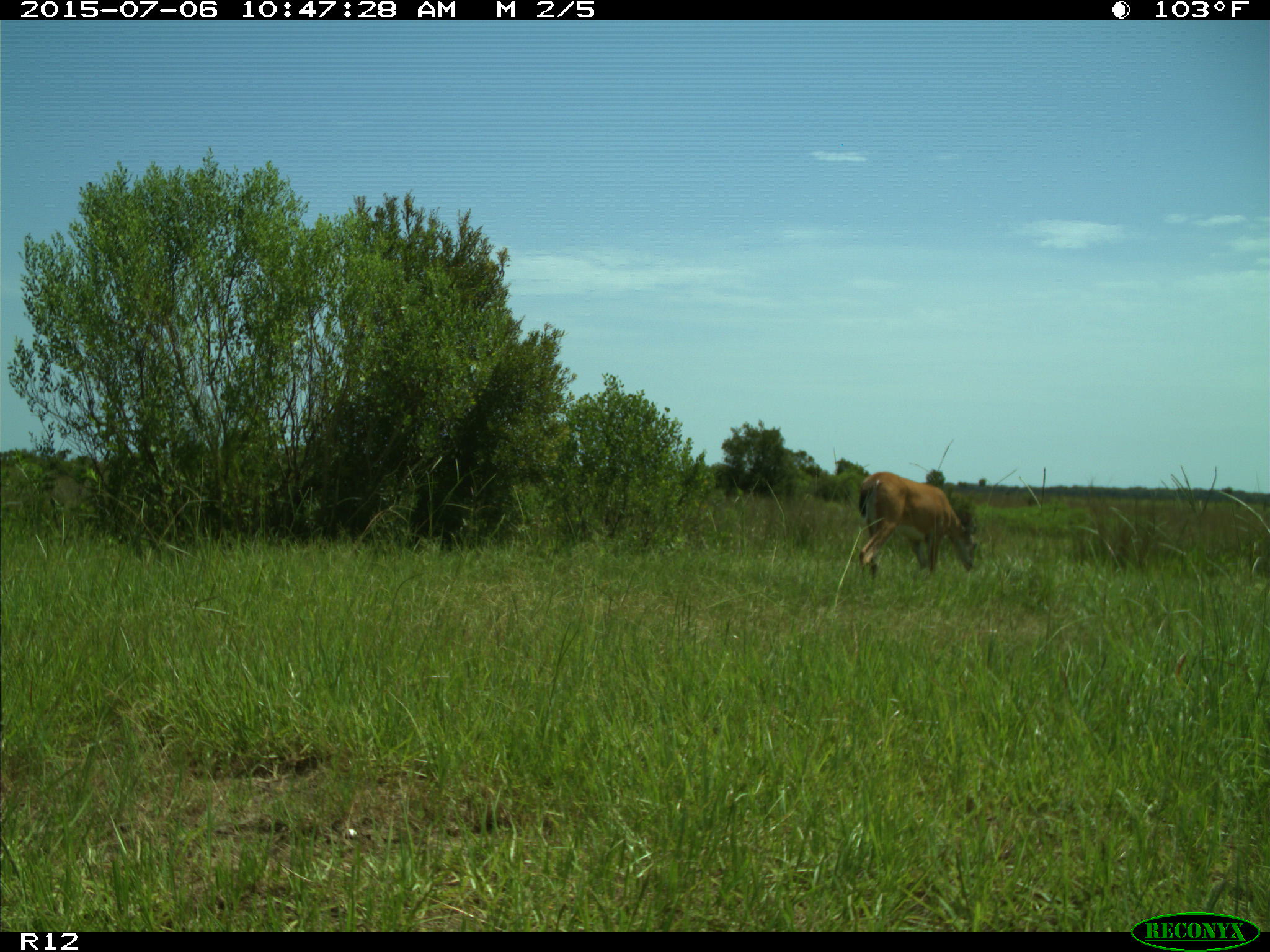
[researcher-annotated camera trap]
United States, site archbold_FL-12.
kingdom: Animalia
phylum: Chordata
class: Mammalia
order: Artiodactyla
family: Cervidae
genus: Odocoileus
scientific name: Odocoileus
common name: deer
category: unidentified deer